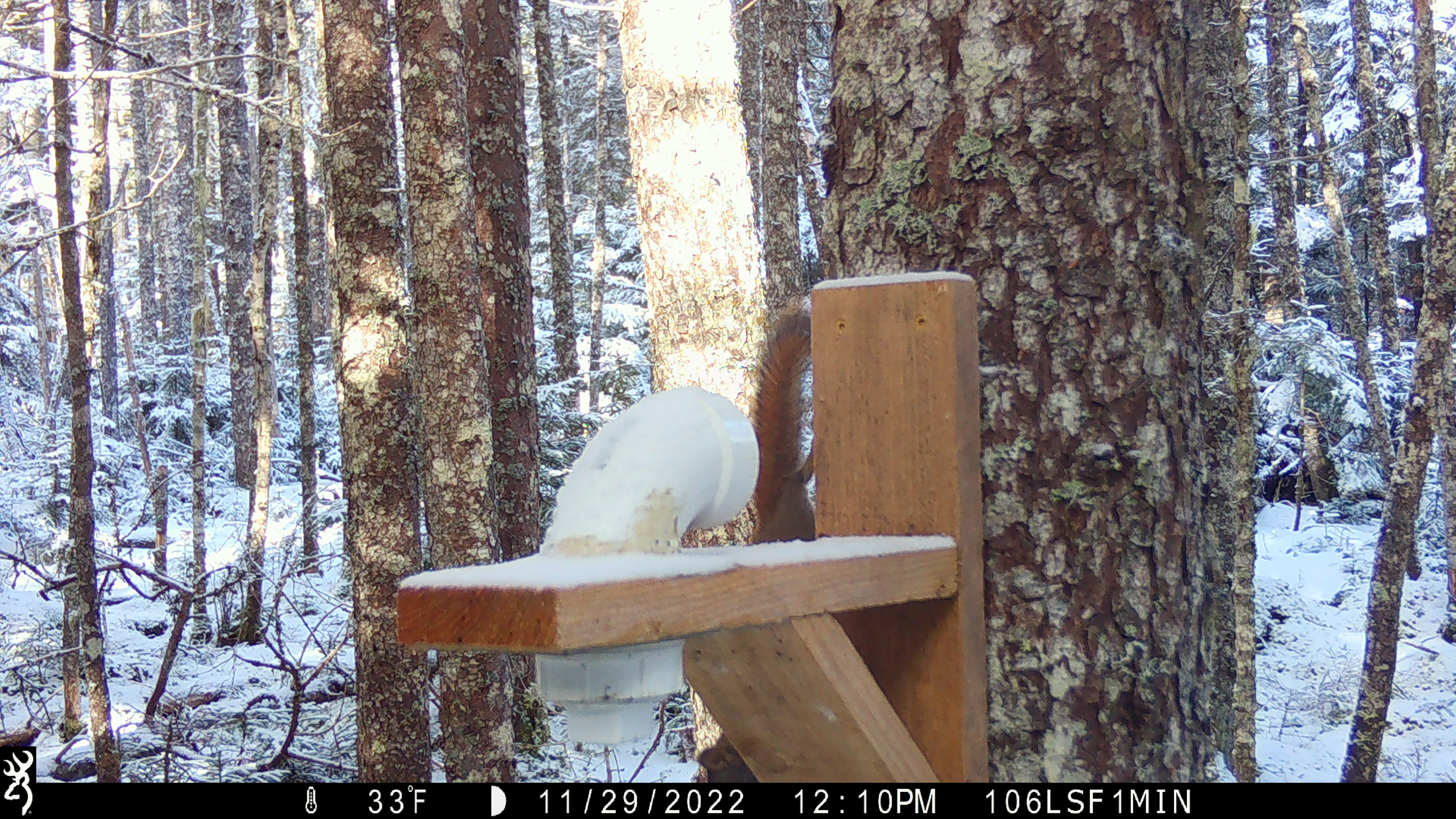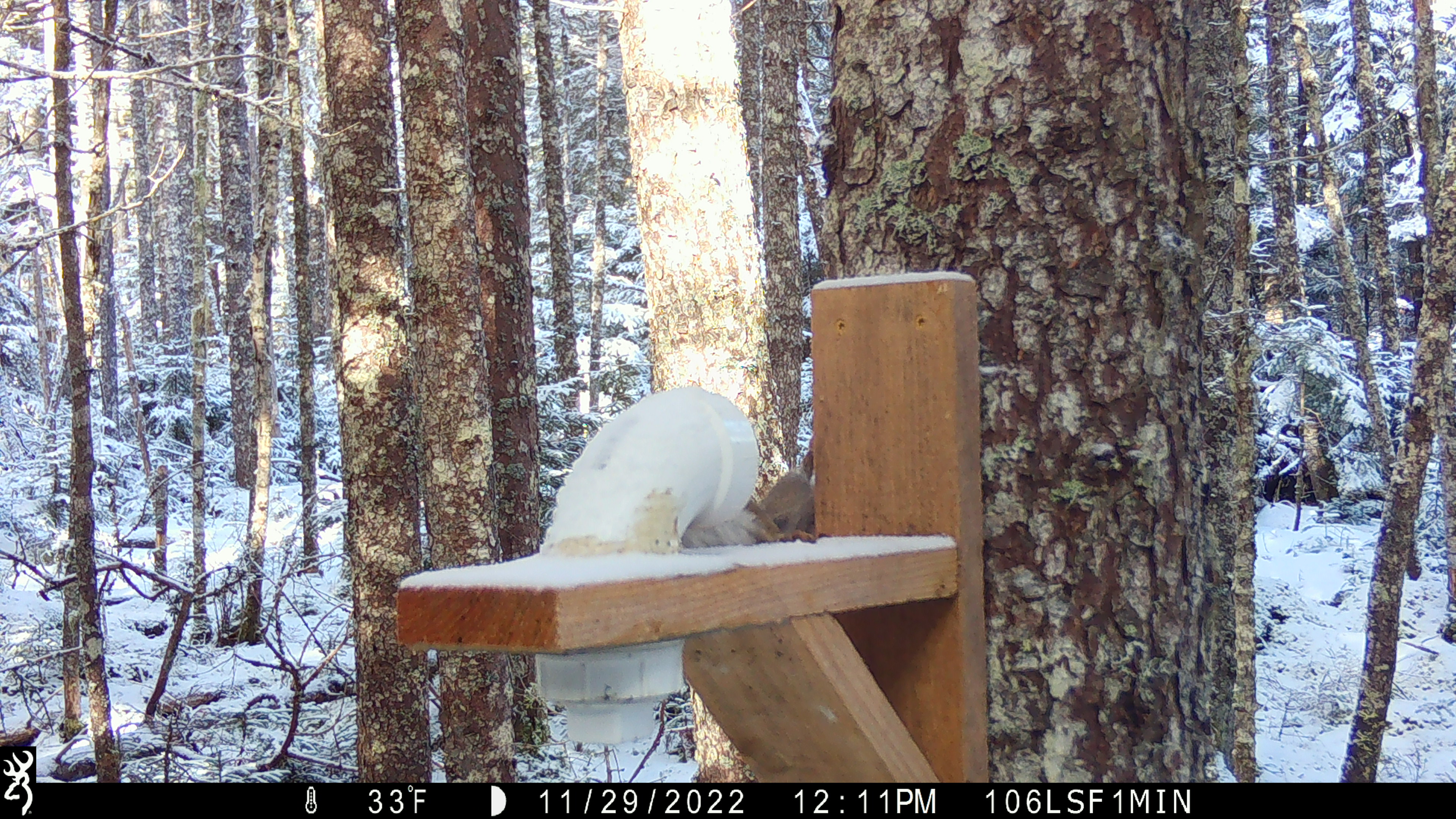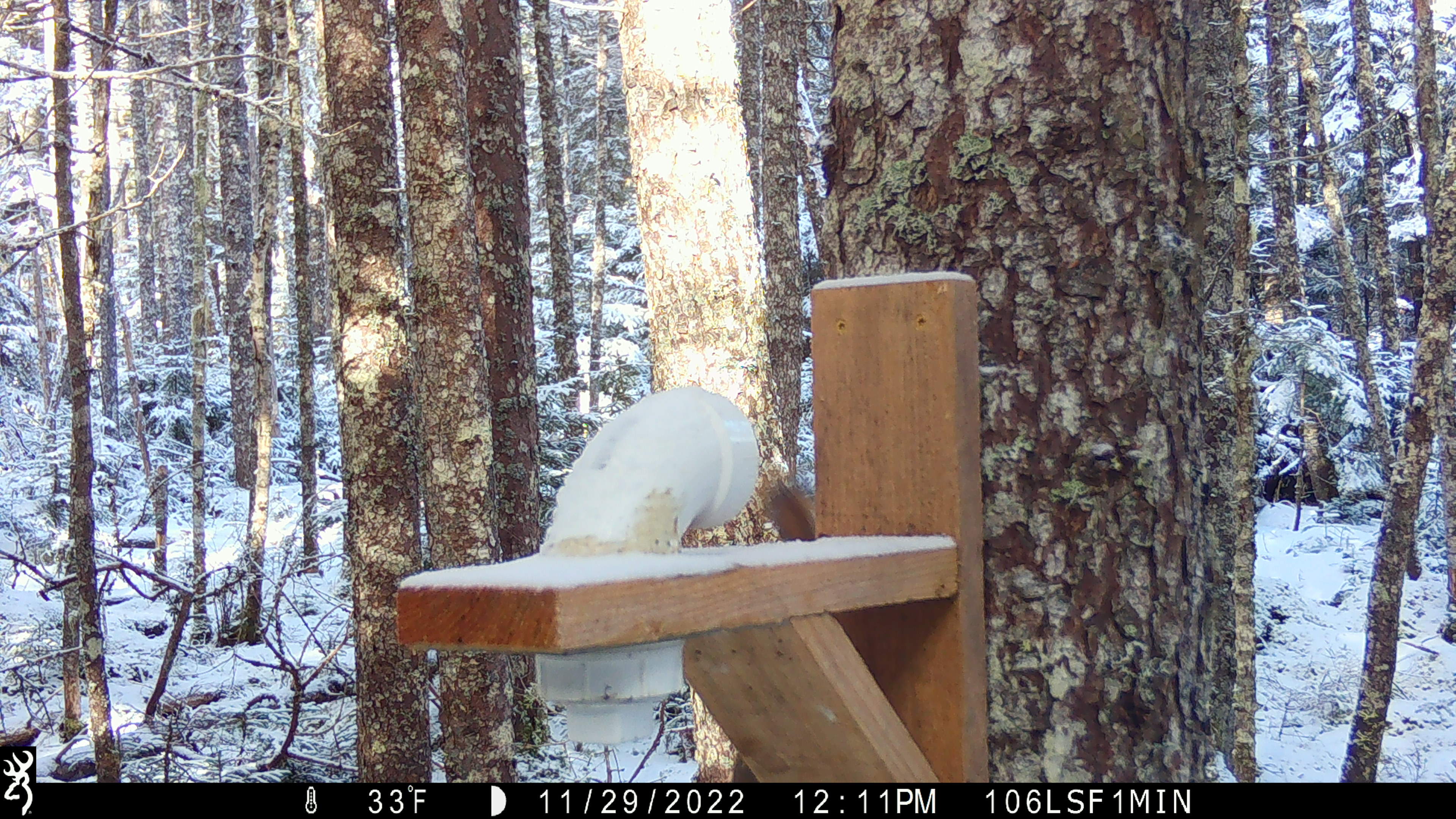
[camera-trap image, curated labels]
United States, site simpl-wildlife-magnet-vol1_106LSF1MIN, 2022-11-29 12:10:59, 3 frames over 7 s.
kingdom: Animalia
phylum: Chordata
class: Mammalia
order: Rodentia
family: Sciuridae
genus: Tamiasciurus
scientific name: Tamiasciurus hudsonicus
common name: red squirrel